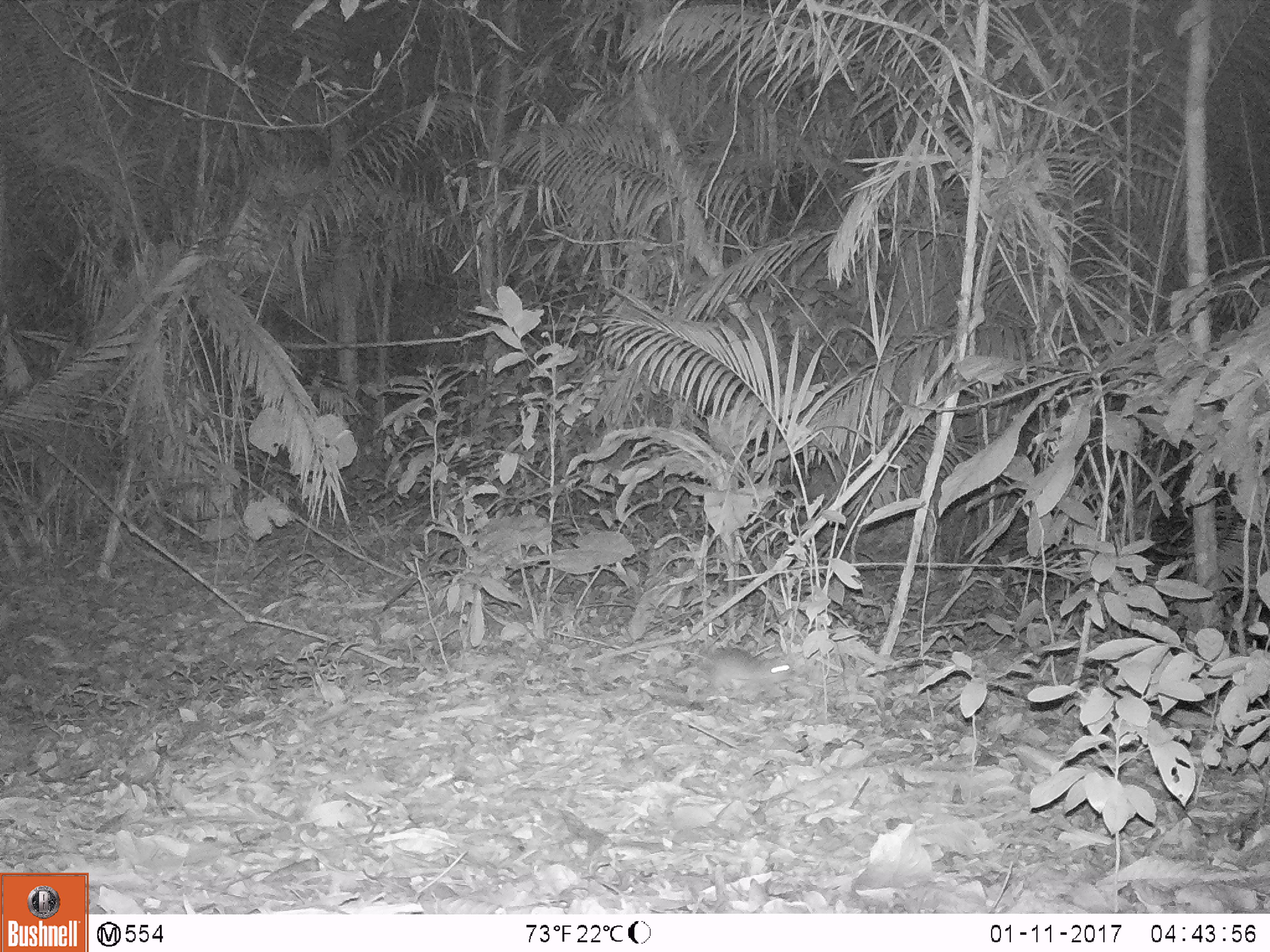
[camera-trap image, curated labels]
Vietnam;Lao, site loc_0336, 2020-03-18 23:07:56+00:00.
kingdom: Animalia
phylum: Chordata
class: Mammalia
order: Rodentia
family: Muridae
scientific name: Muridae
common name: old-world mice and rats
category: unidentified murid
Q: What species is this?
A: Unidentified murid (old-world mice and rats) (Muridae).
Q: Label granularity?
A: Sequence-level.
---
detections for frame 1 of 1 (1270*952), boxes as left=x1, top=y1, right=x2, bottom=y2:
unidentified murid: left=705, top=647, right=794, bottom=690